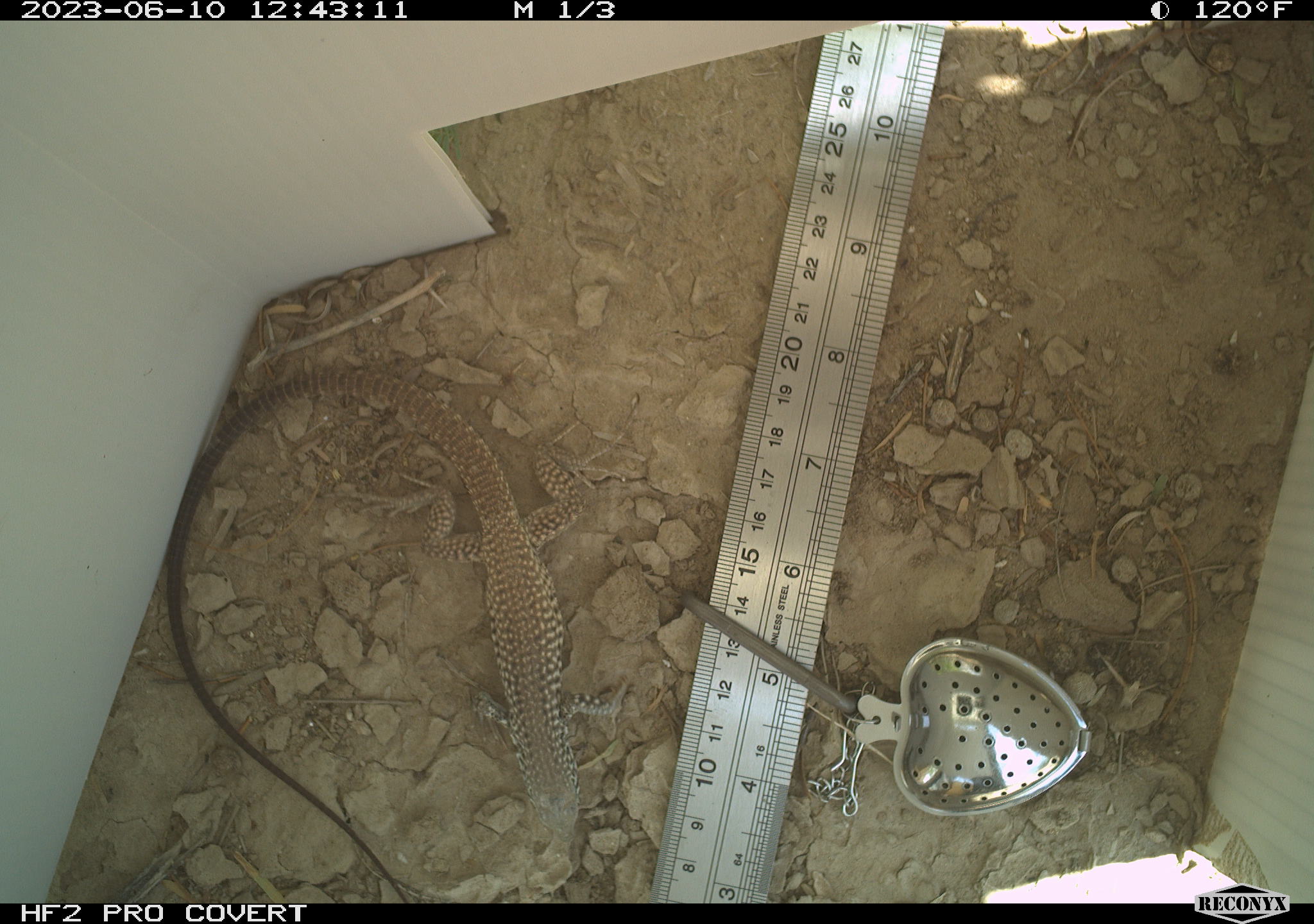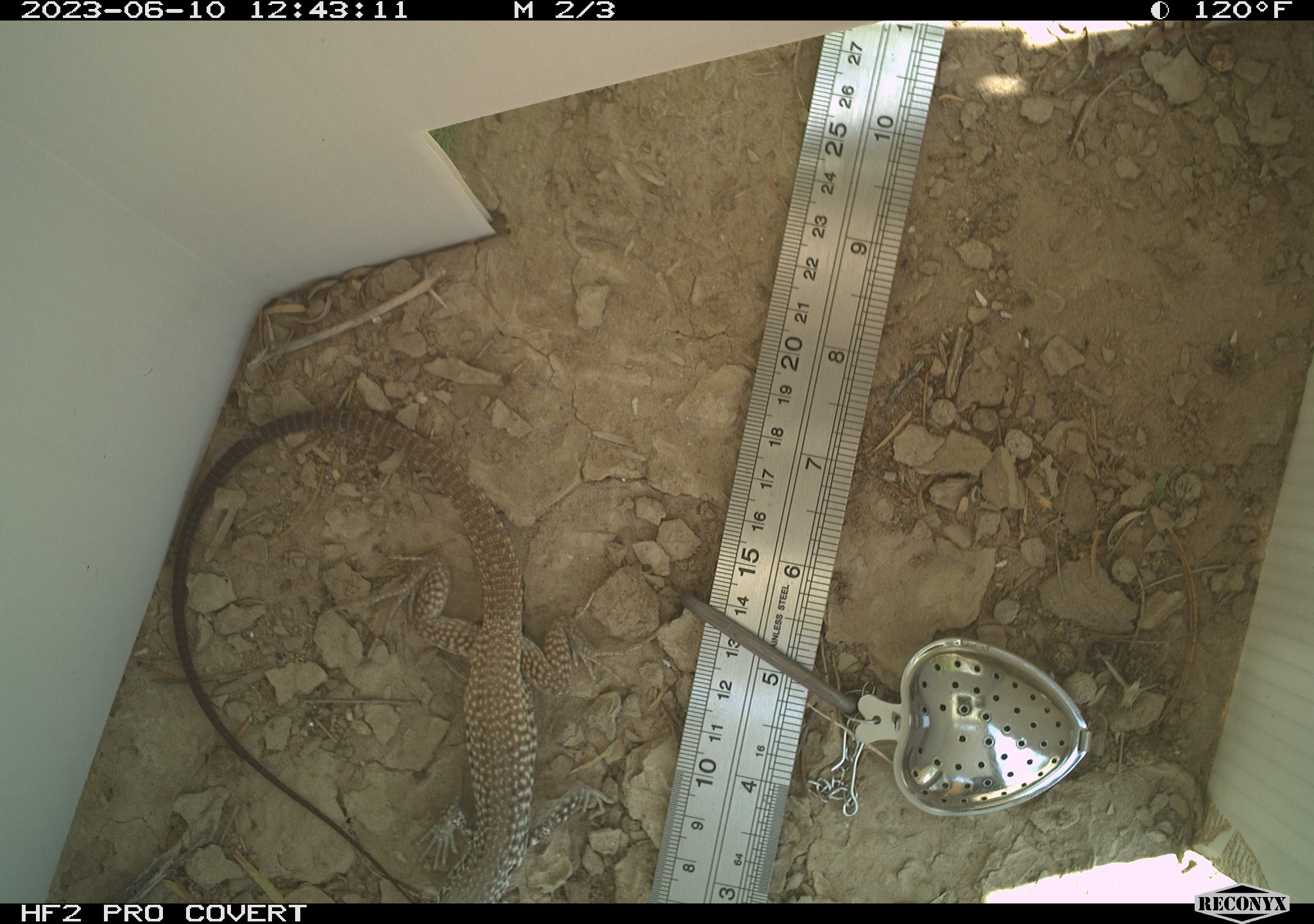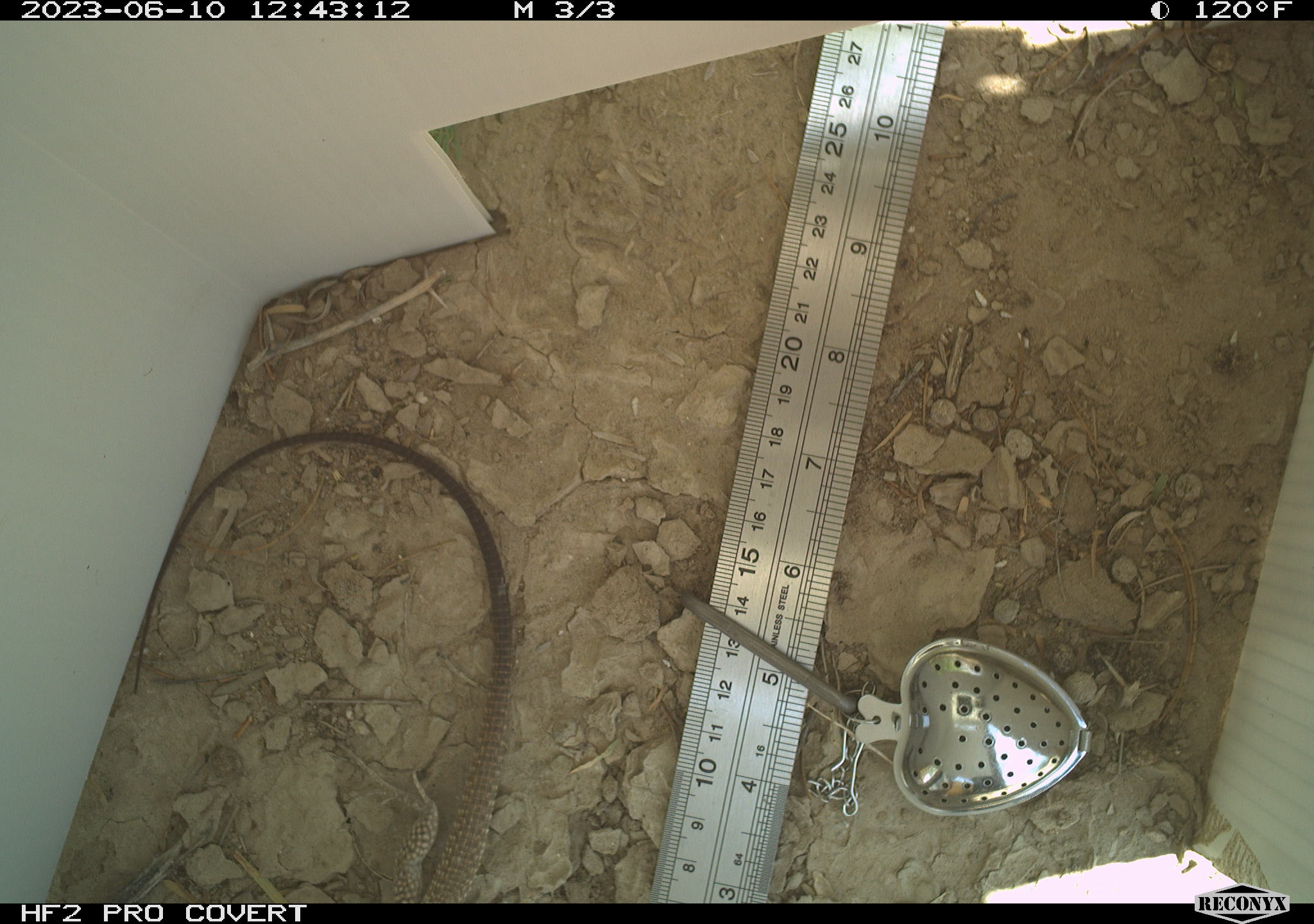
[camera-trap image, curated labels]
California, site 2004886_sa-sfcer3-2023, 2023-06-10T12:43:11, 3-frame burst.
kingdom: Animalia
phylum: Chordata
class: Reptilia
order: Squamata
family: Teiidae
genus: Aspidoscelis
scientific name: Aspidoscelis tigris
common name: western whiptail